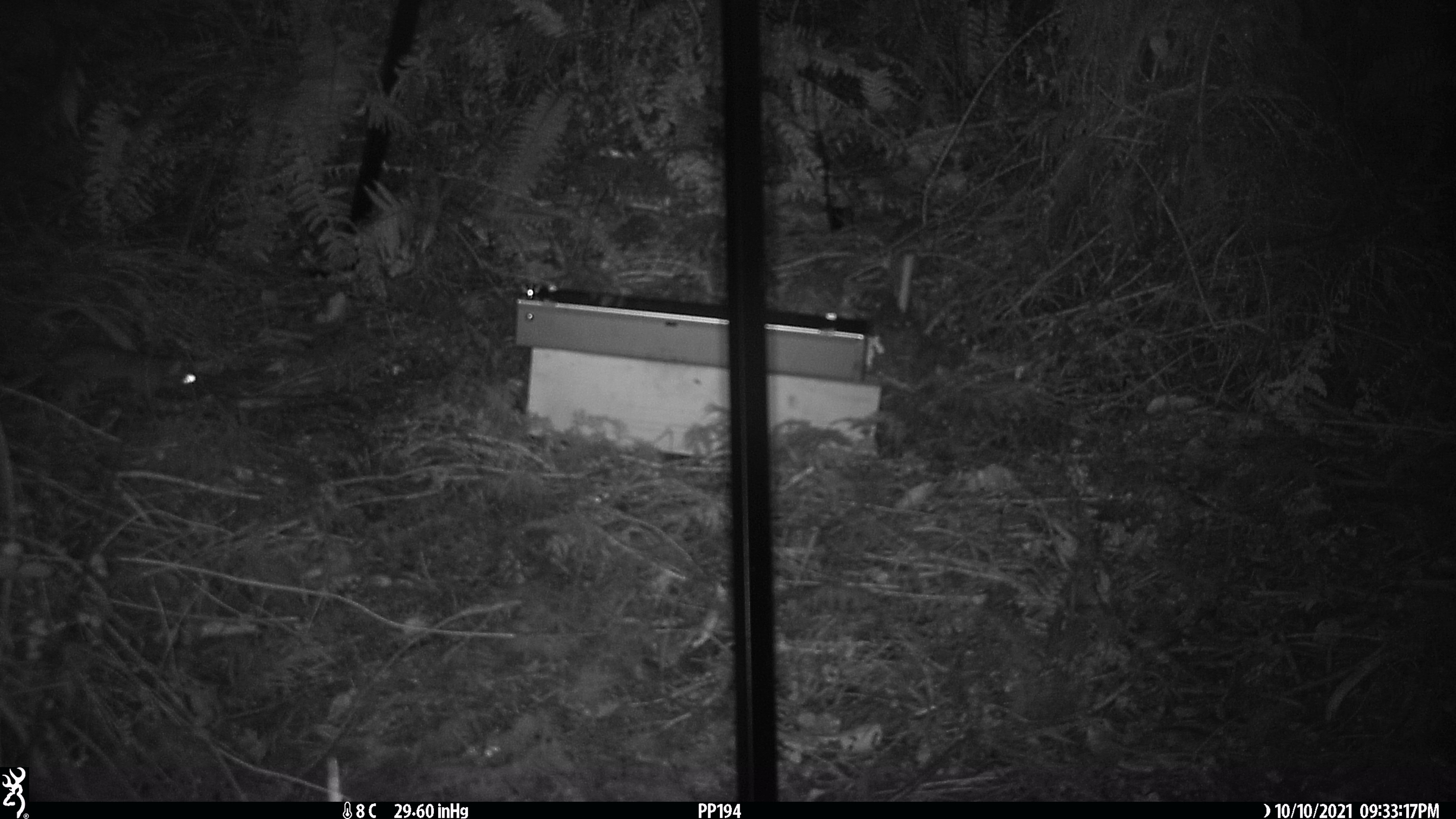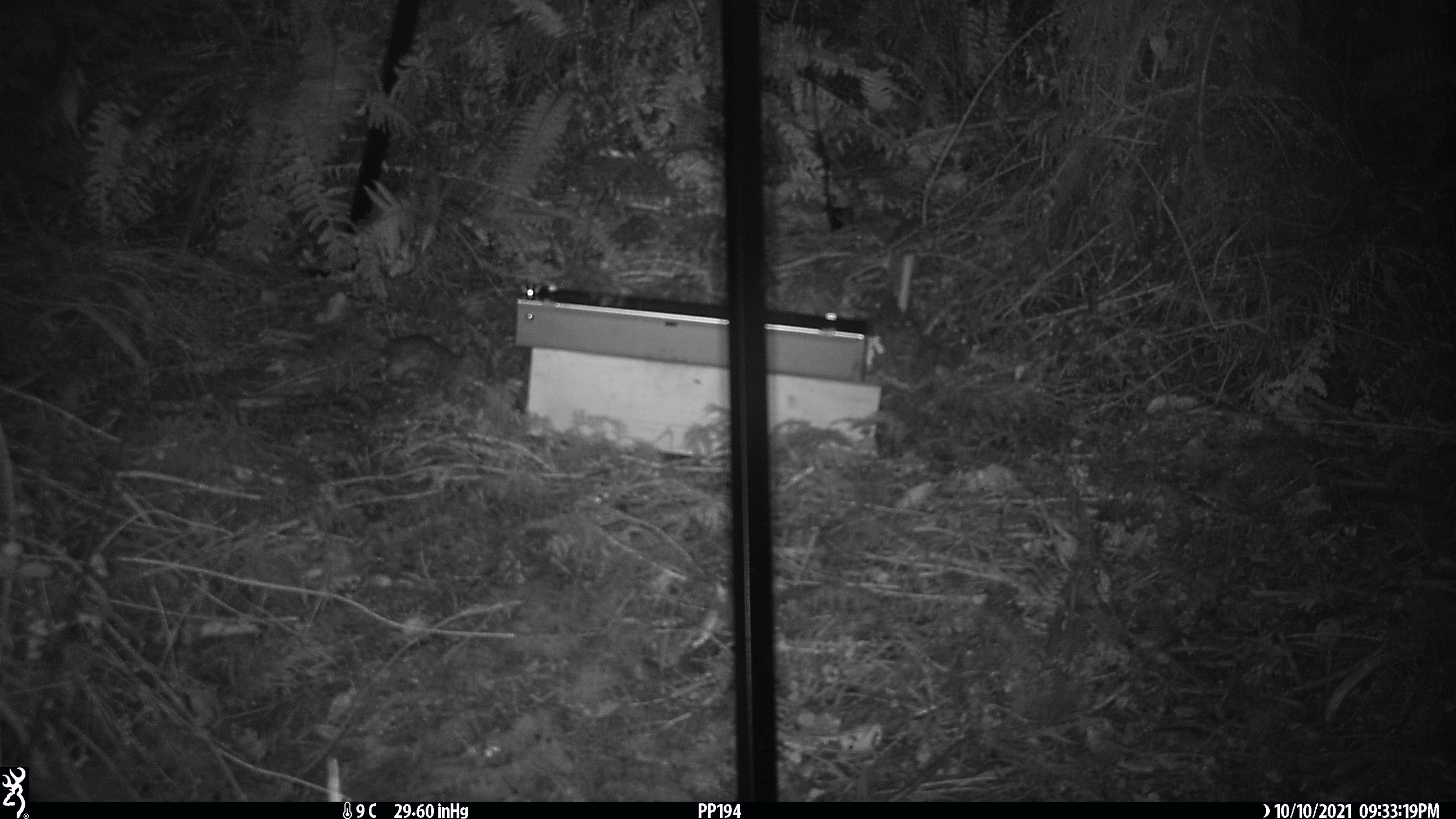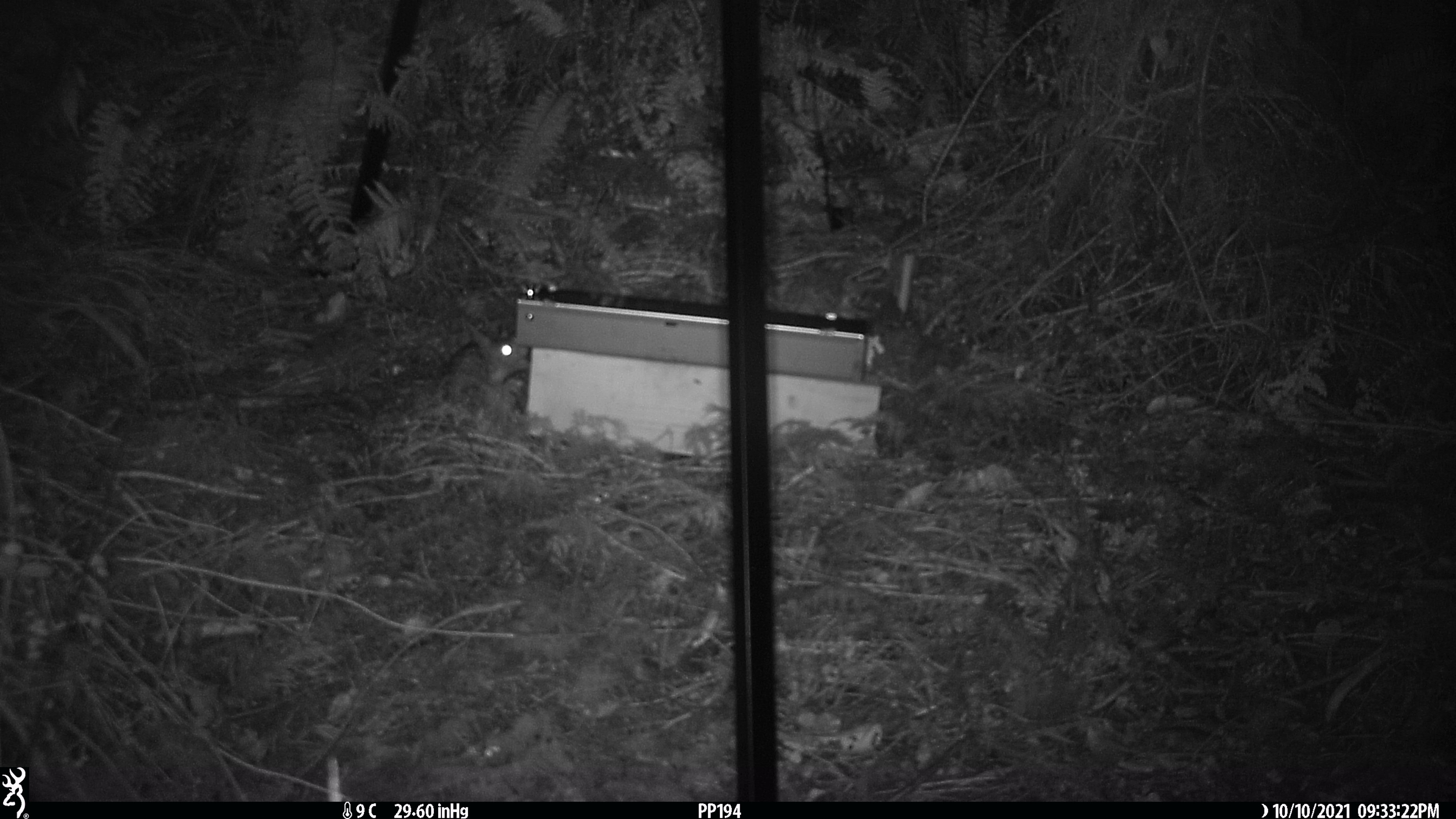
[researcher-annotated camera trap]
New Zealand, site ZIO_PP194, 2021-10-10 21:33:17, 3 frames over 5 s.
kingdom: Animalia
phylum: Chordata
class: Mammalia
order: Rodentia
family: Muridae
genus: Rattus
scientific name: Rattus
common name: rat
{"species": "rat (Rattus)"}